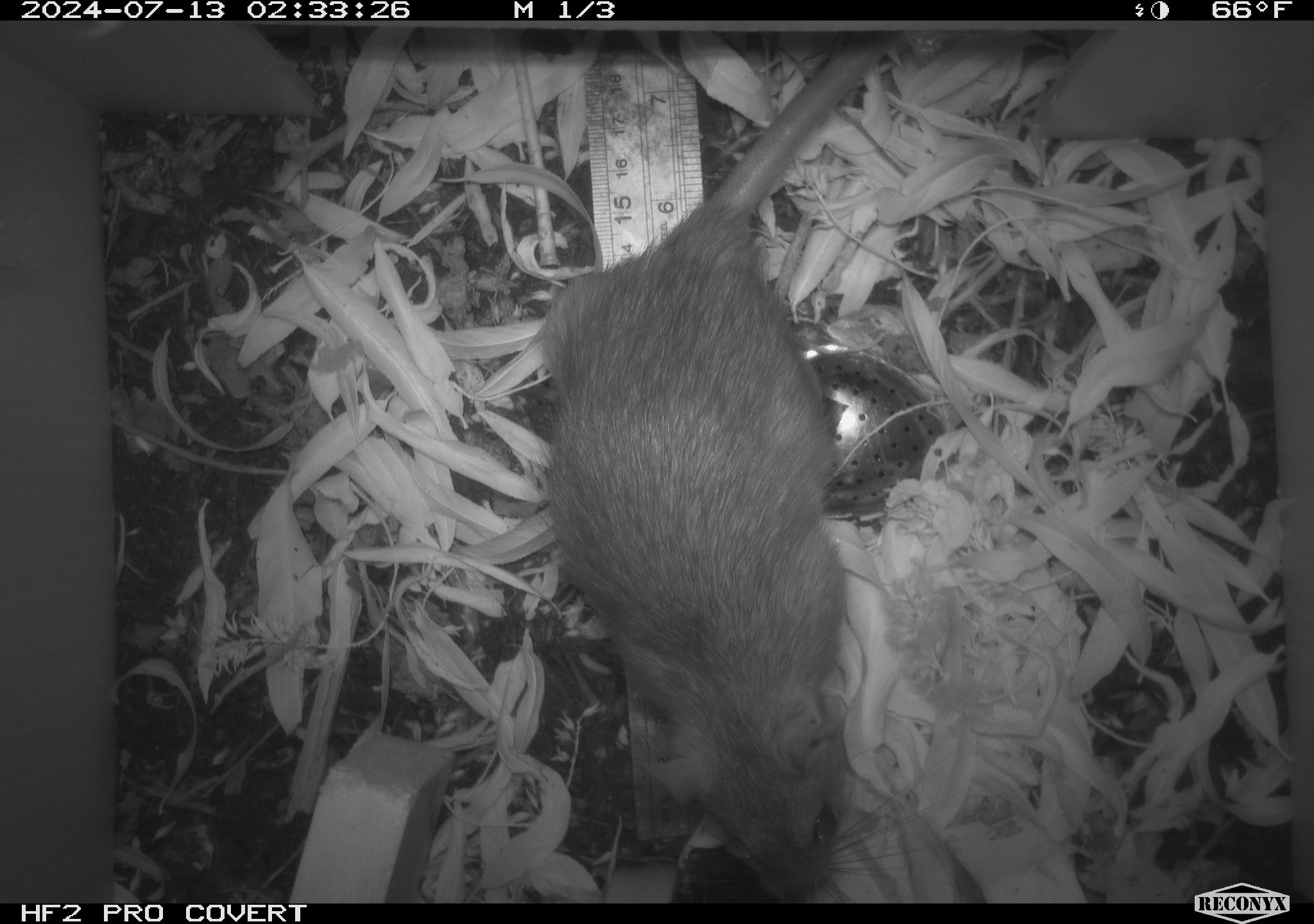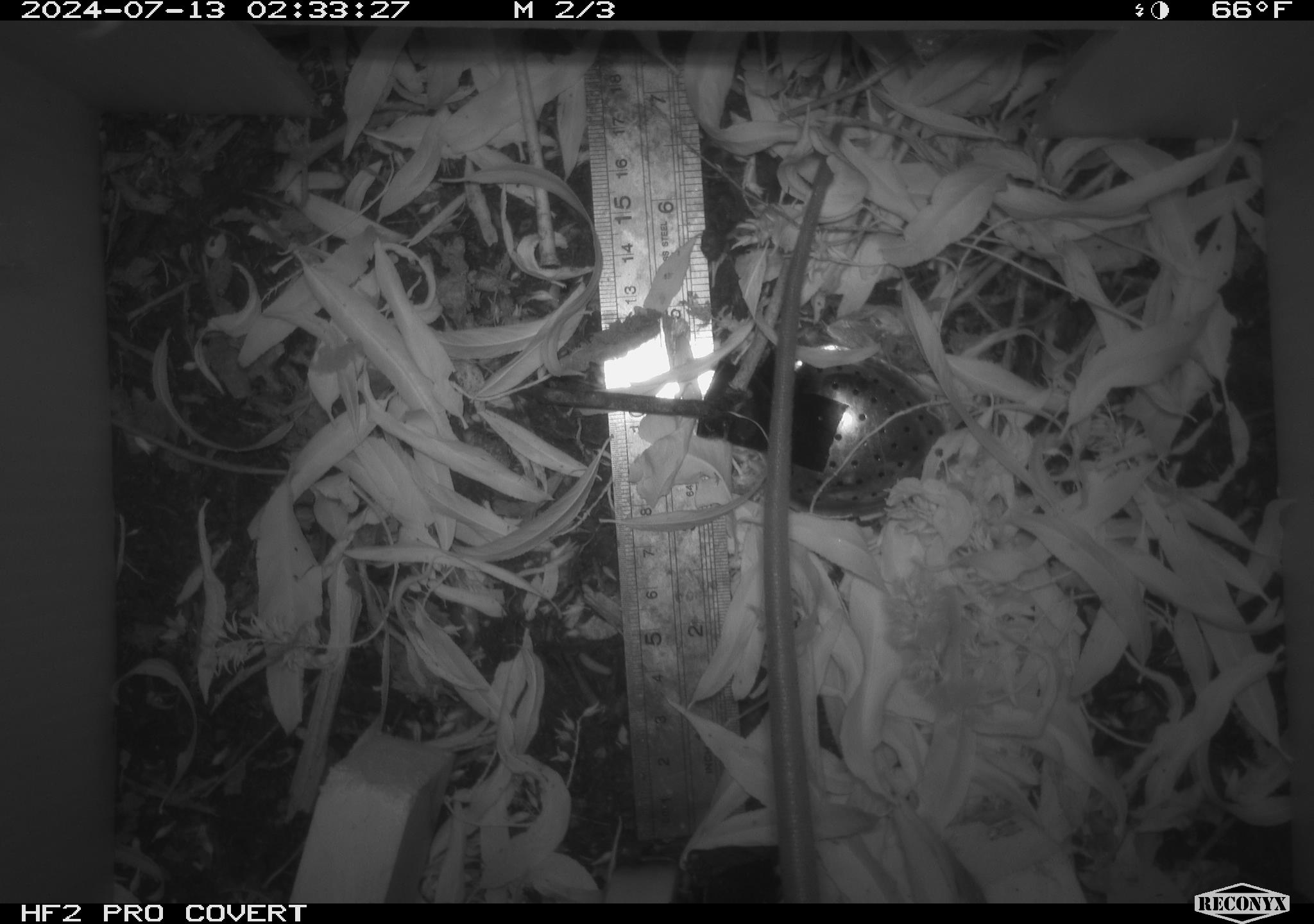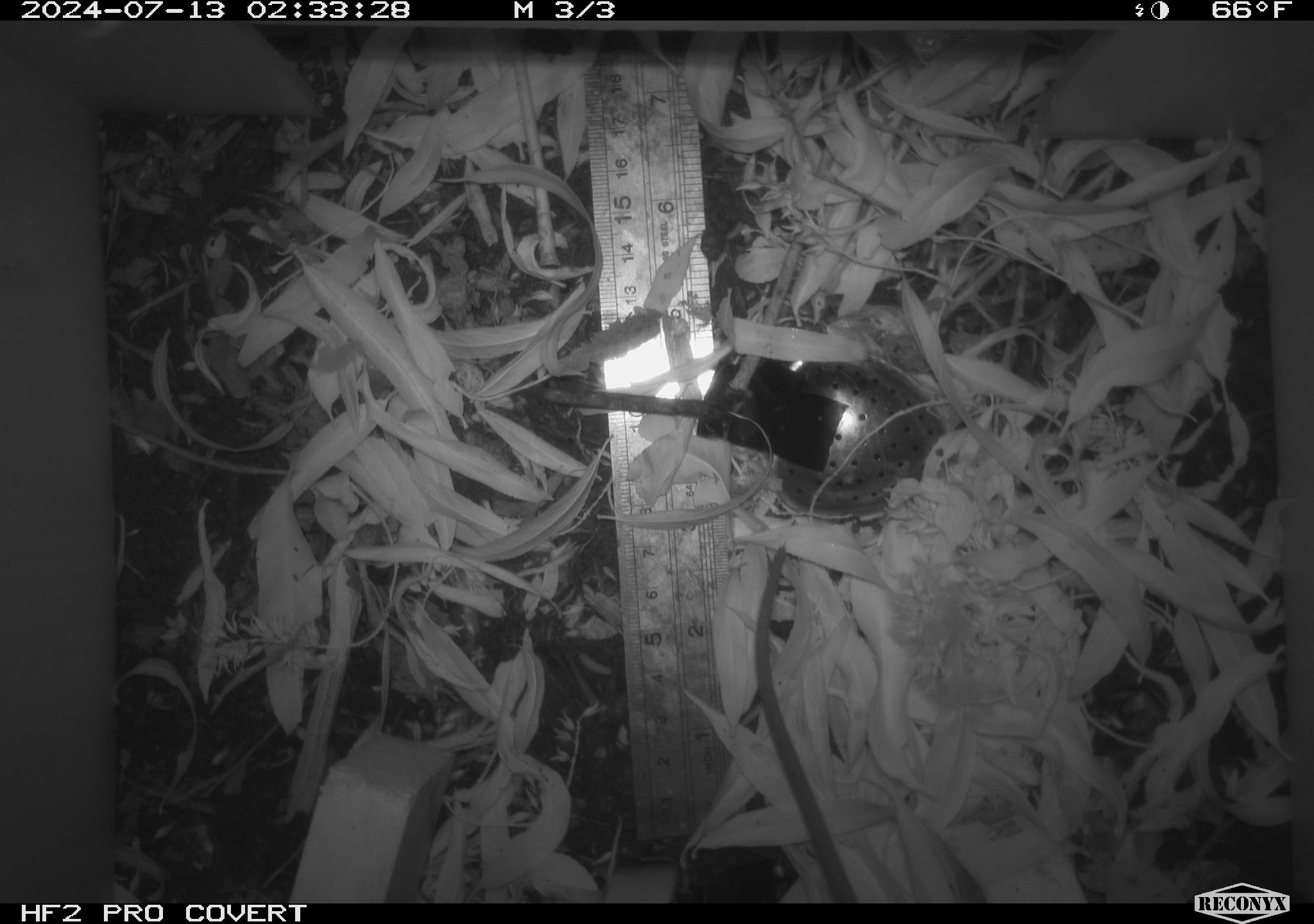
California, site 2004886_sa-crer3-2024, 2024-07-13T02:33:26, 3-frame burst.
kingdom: Animalia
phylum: Chordata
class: Mammalia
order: Rodentia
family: Muridae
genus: Rattus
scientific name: Rattus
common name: rat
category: rattus species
Rattus species (rat) (Rattus).